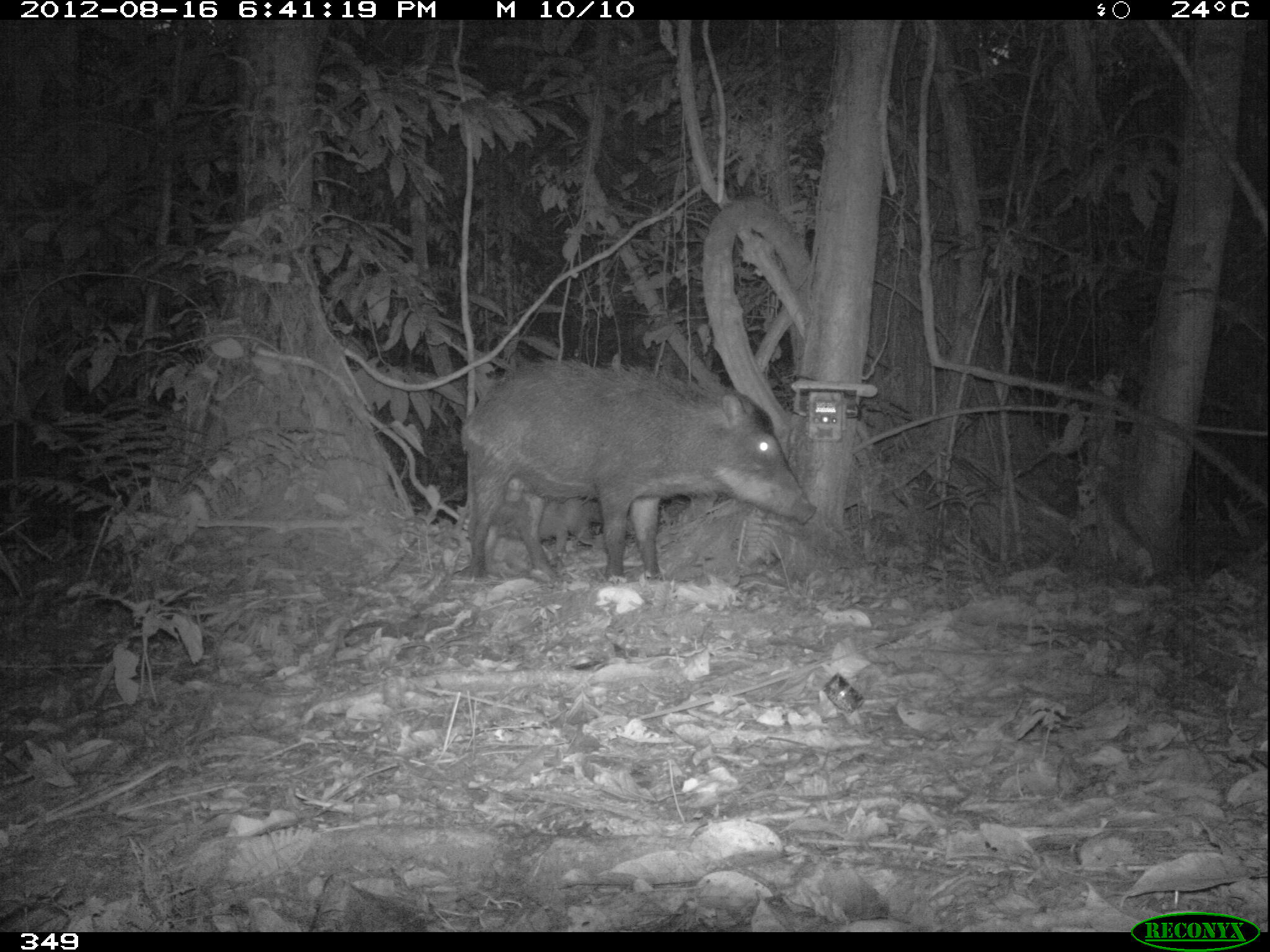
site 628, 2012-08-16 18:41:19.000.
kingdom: Animalia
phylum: Chordata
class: Mammalia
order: Artiodactyla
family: Tayassuidae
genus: Tayassu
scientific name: Tayassu pecari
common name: white-lipped peccary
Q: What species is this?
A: Tayassu pecari (white-lipped peccary).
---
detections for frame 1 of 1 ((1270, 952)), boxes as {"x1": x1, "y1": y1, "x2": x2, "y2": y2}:
tayassu pecari: {"x1": 452, "y1": 357, "x2": 817, "y2": 588}